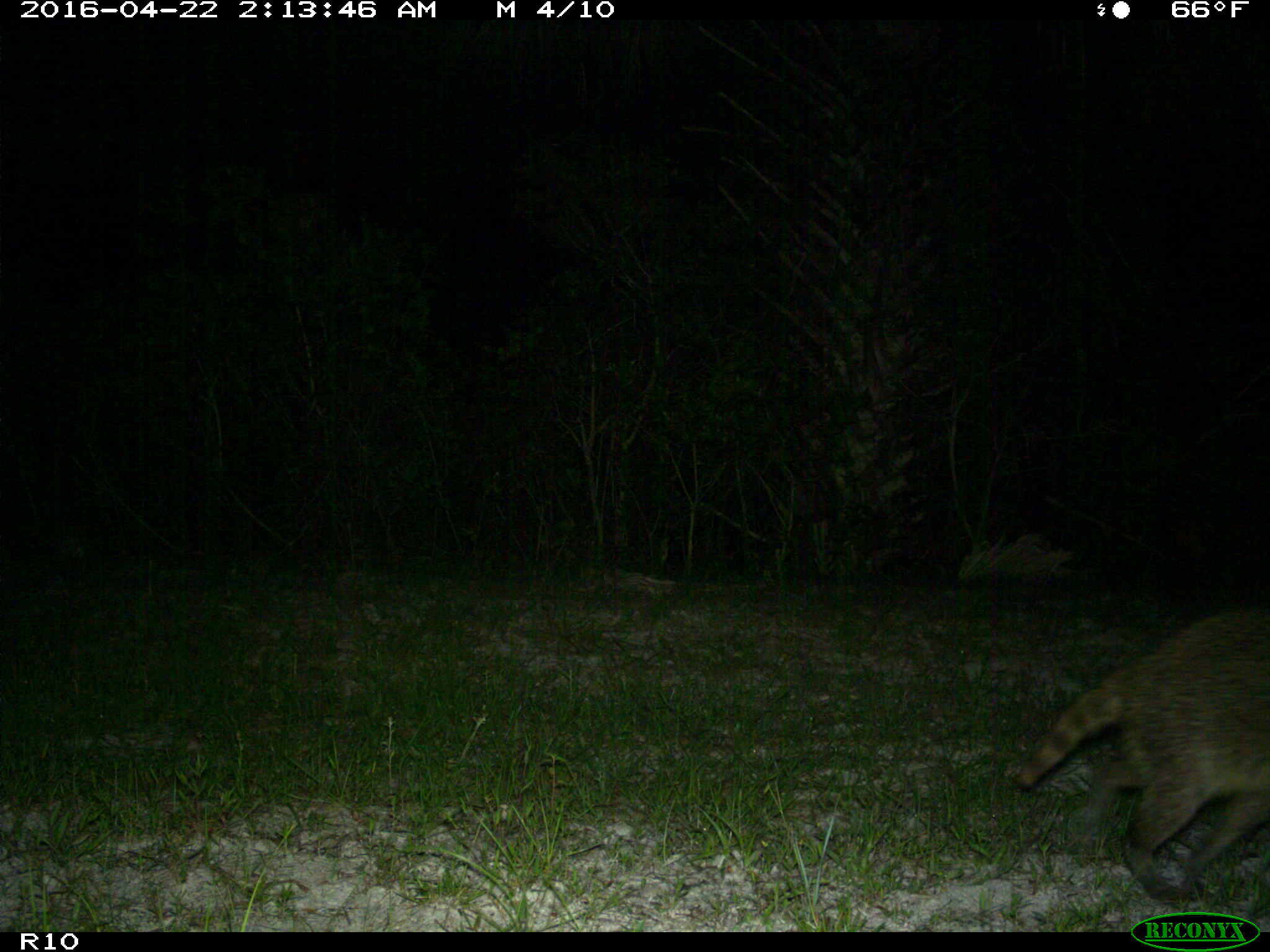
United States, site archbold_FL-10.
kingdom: Animalia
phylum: Chordata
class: Mammalia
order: Carnivora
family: Procyonidae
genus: Procyon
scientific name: Procyon lotor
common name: common raccoon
Procyon lotor (common raccoon).